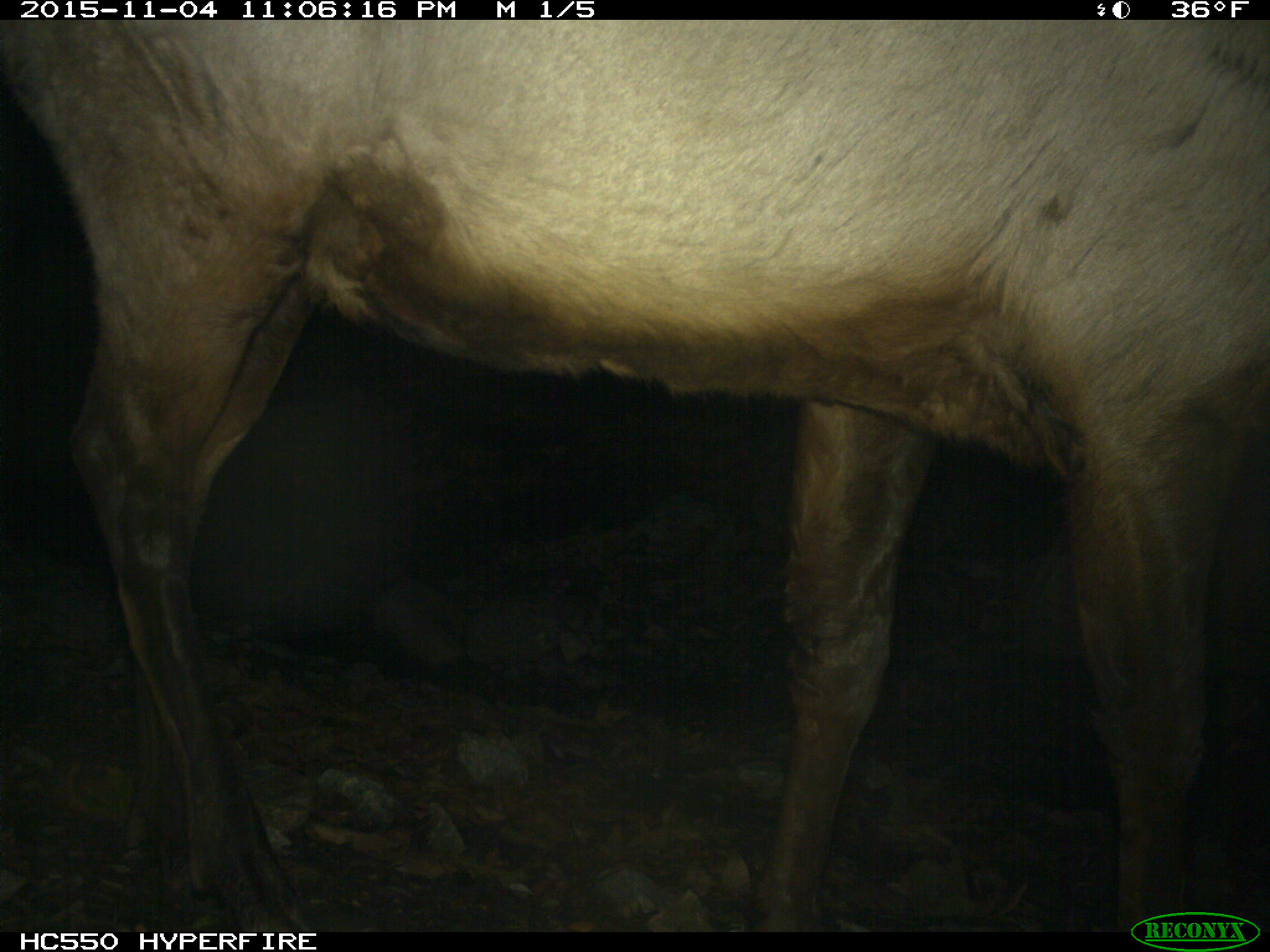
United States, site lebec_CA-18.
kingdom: Animalia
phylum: Chordata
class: Mammalia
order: Artiodactyla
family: Cervidae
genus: Cervus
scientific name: Cervus canadensis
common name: elk